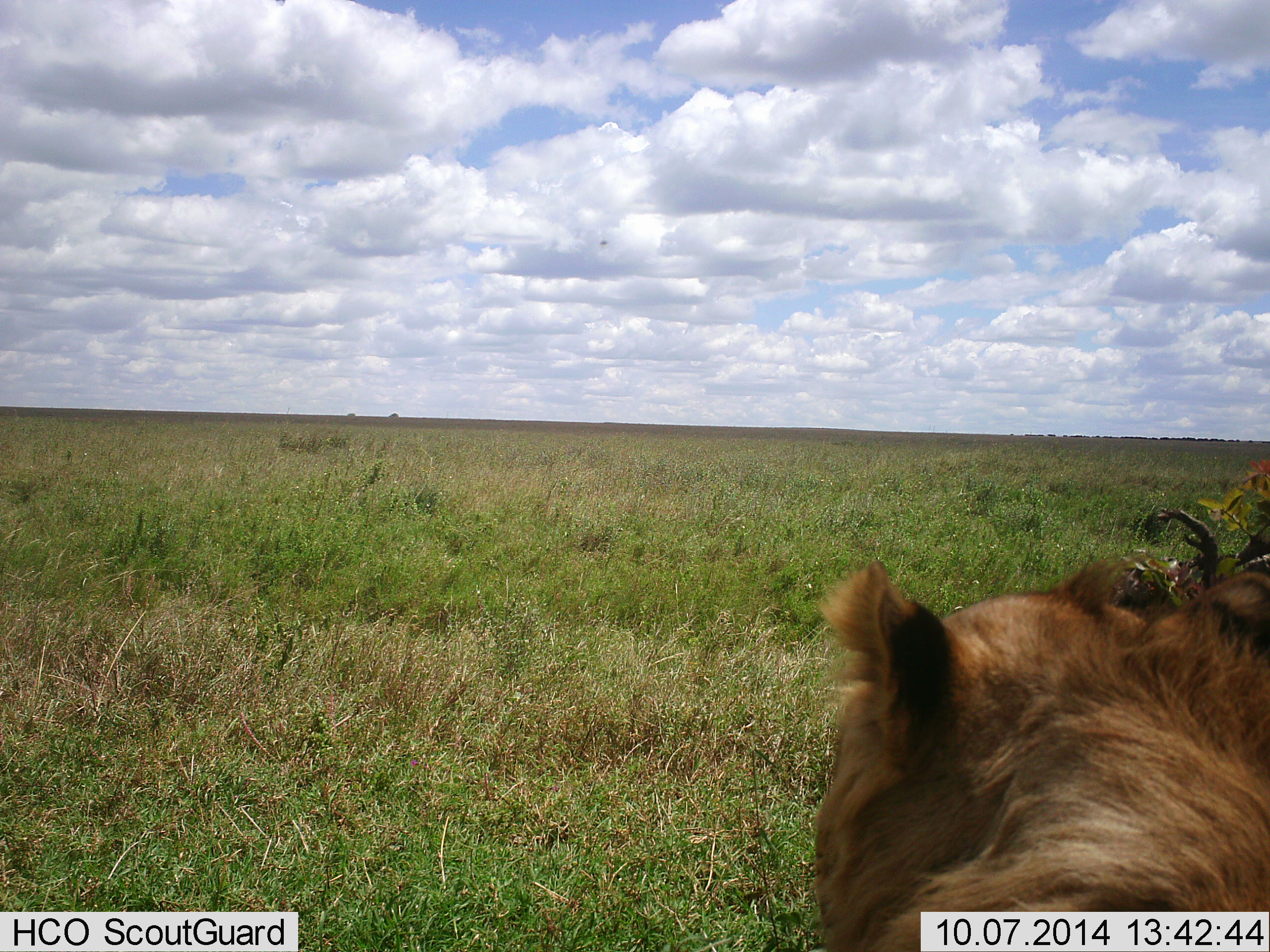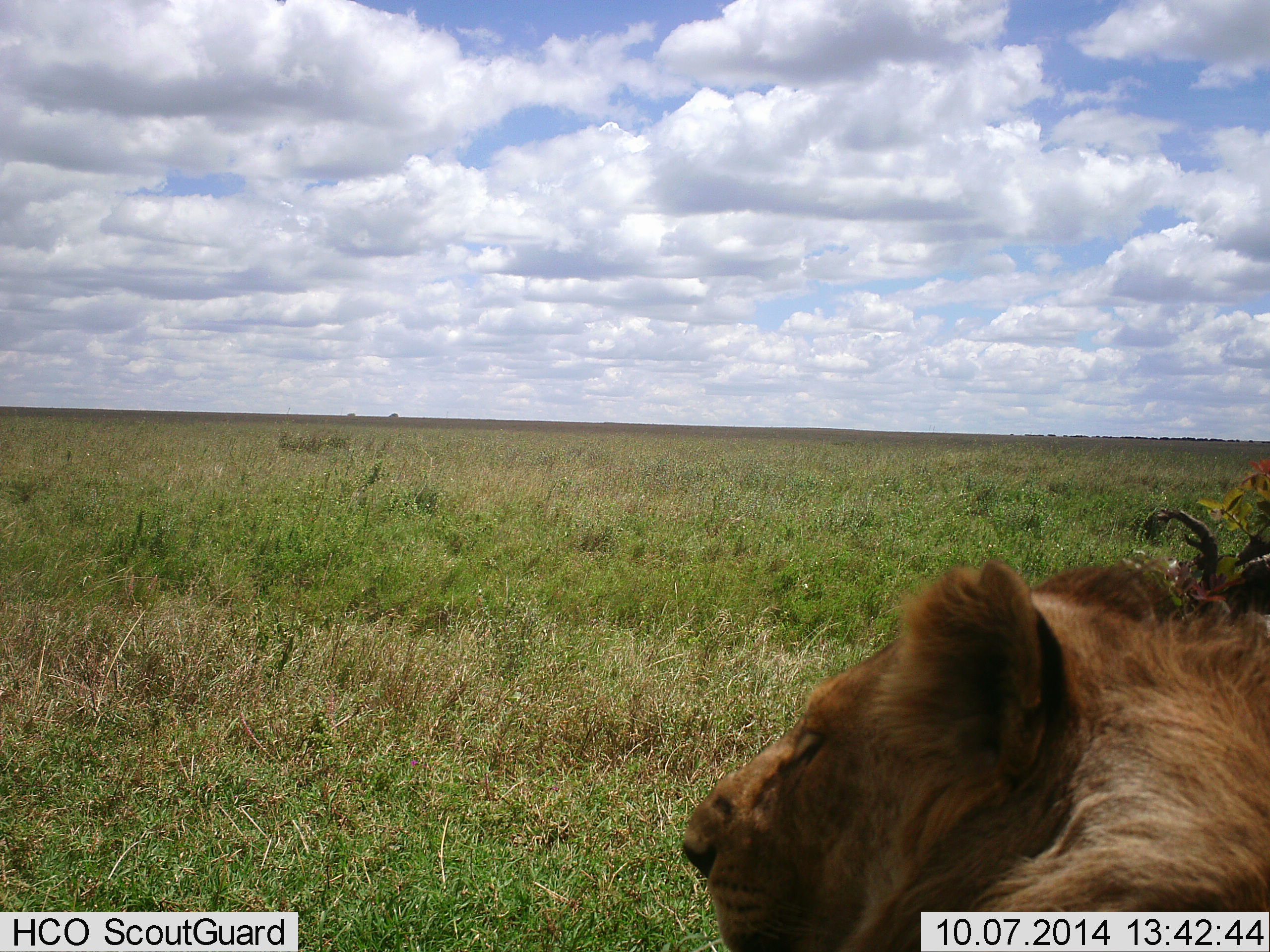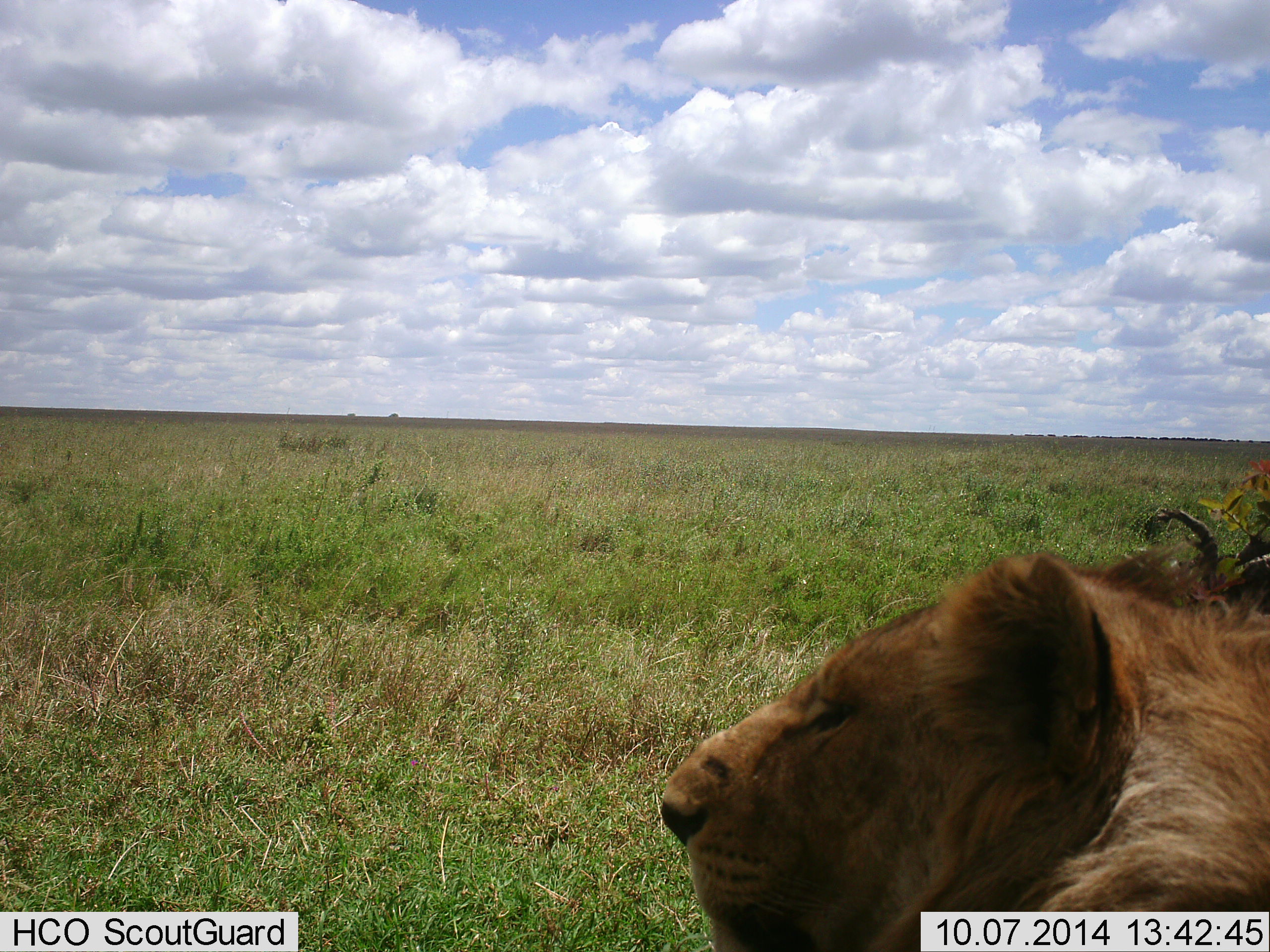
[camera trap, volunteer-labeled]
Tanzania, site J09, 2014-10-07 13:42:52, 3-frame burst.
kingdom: Animalia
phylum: Chordata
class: Mammalia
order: Carnivora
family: Felidae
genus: Panthera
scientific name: Panthera leo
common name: lion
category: lionfemale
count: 1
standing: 40%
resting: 60%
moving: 0%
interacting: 0%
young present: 10%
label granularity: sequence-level